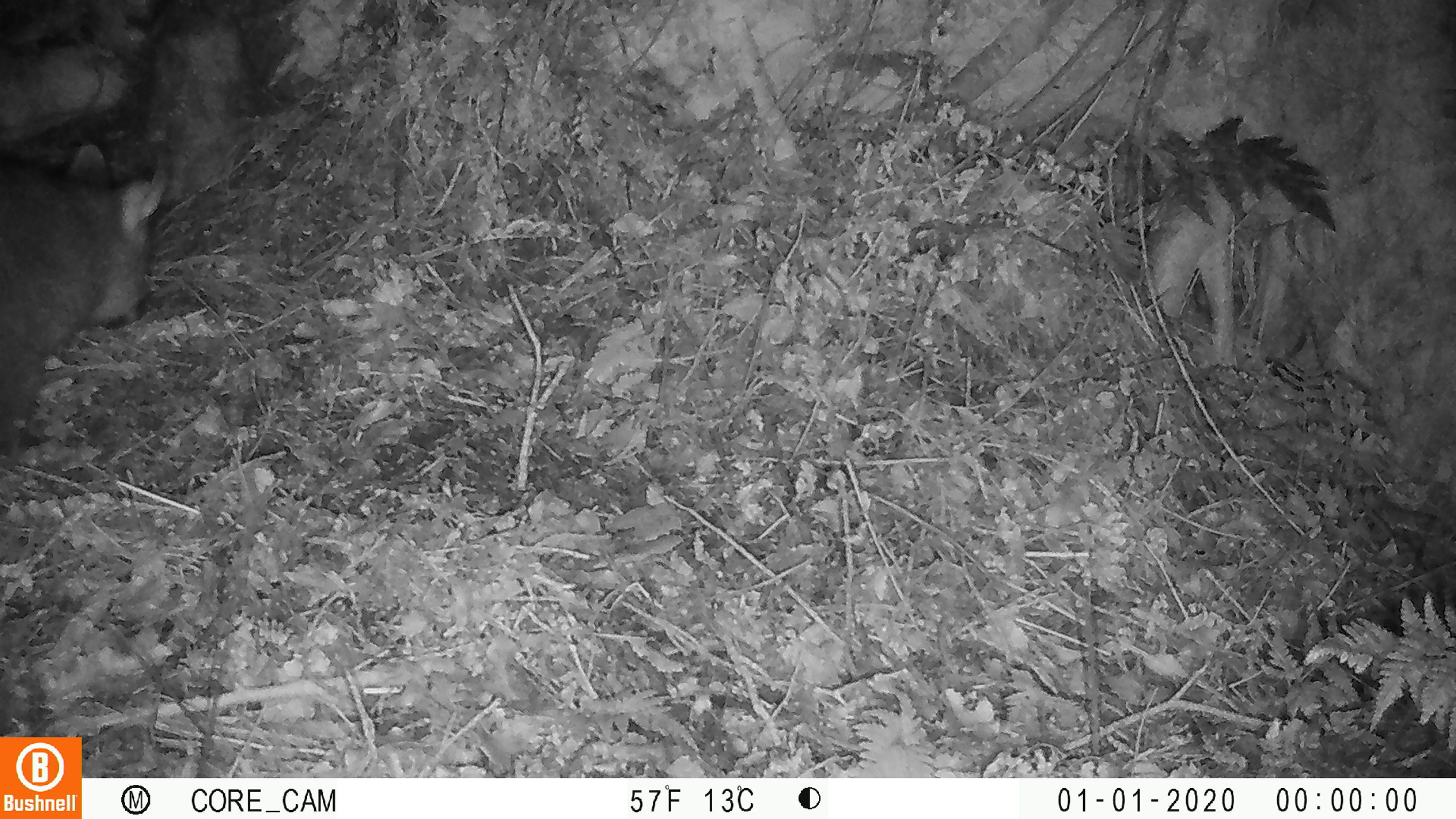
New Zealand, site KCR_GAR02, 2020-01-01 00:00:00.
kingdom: Animalia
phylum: Chordata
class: Mammalia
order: Diprotodontia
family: Phalangeridae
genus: Trichosurus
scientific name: Trichosurus vulpecula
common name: common brushtail possum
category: possum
Possum (common brushtail possum) (Trichosurus vulpecula).